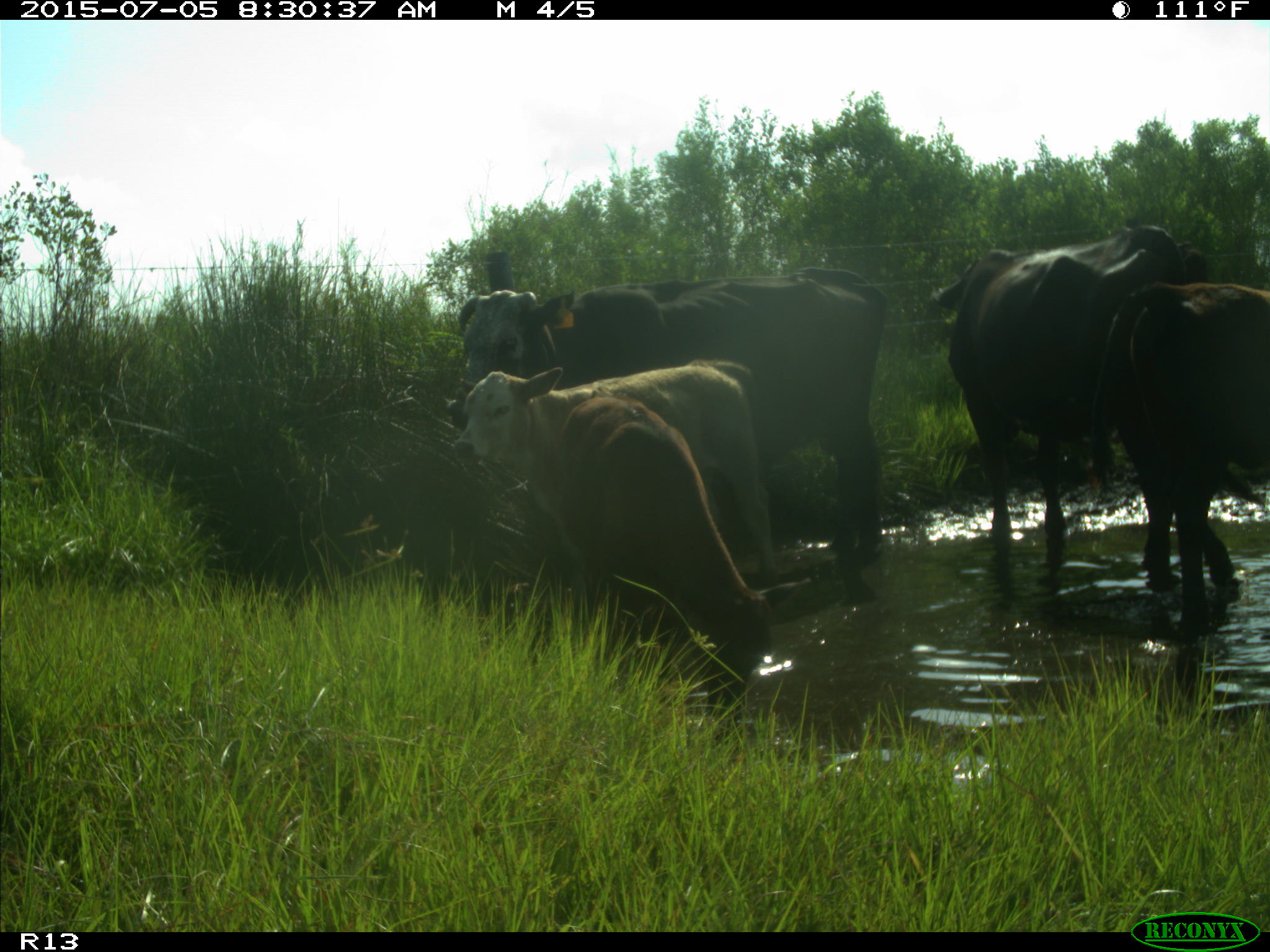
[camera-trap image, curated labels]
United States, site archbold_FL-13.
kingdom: Animalia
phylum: Chordata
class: Mammalia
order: Artiodactyla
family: Bovidae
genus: Bos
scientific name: Bos taurus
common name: domestic cow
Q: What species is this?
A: Bos taurus (domestic cow).